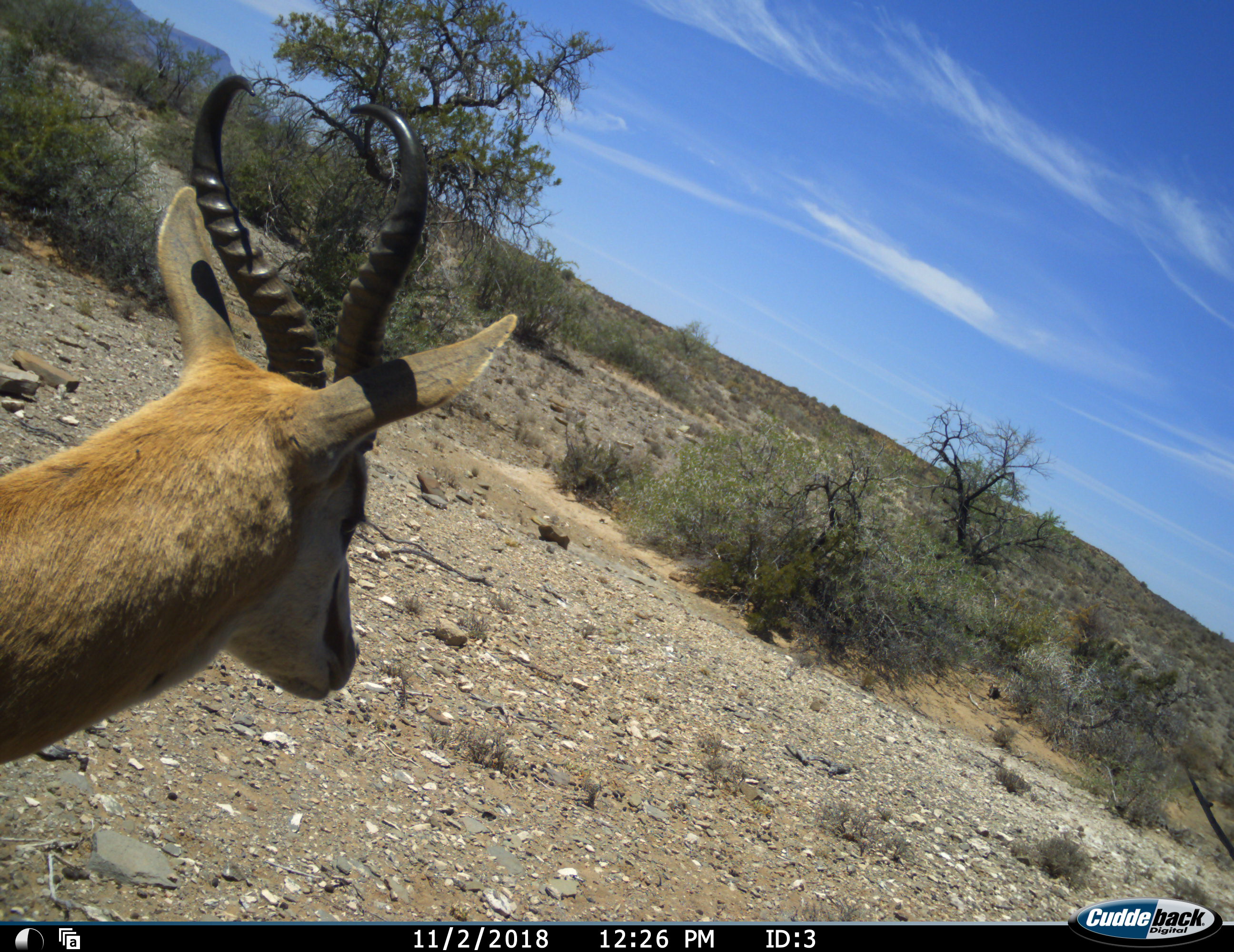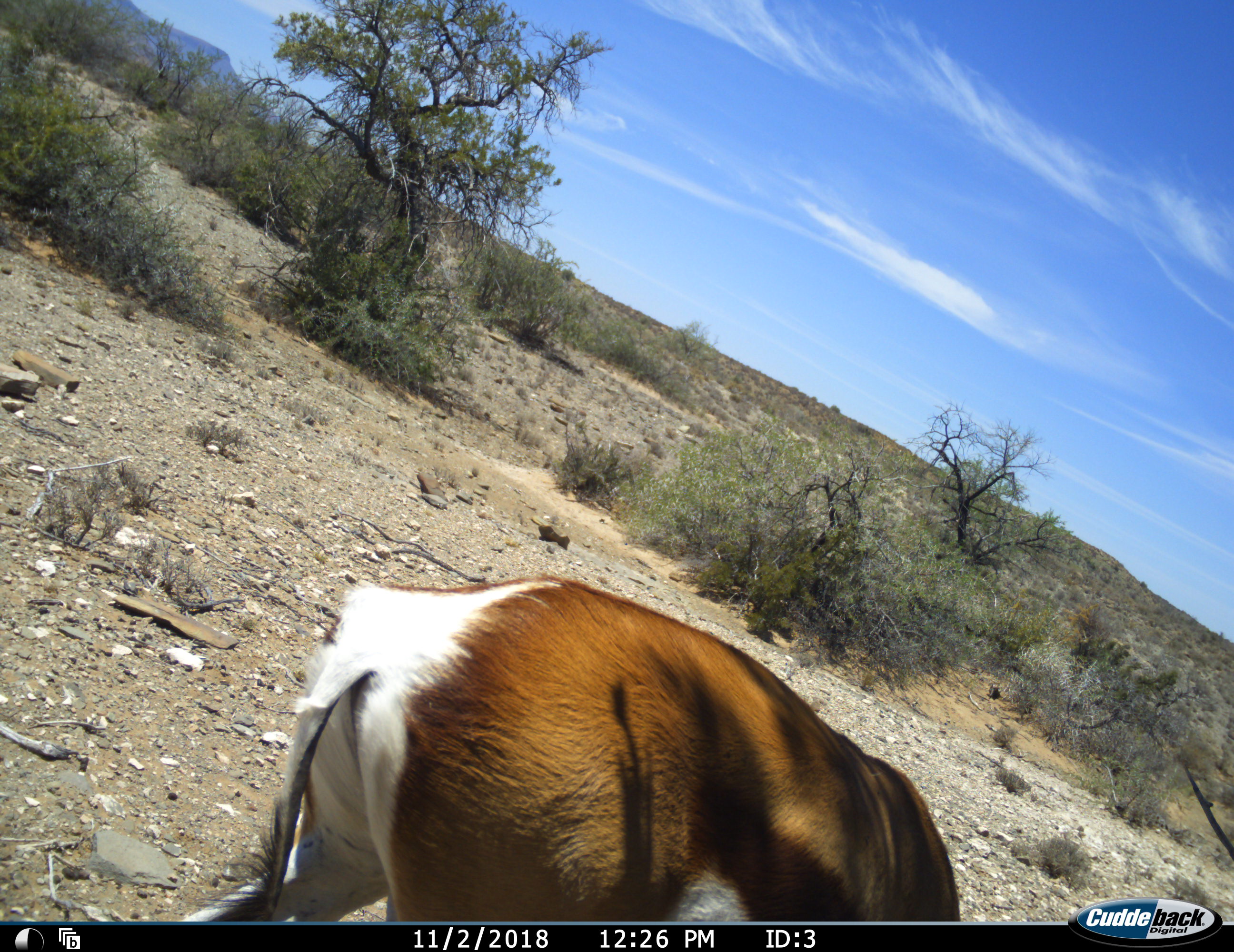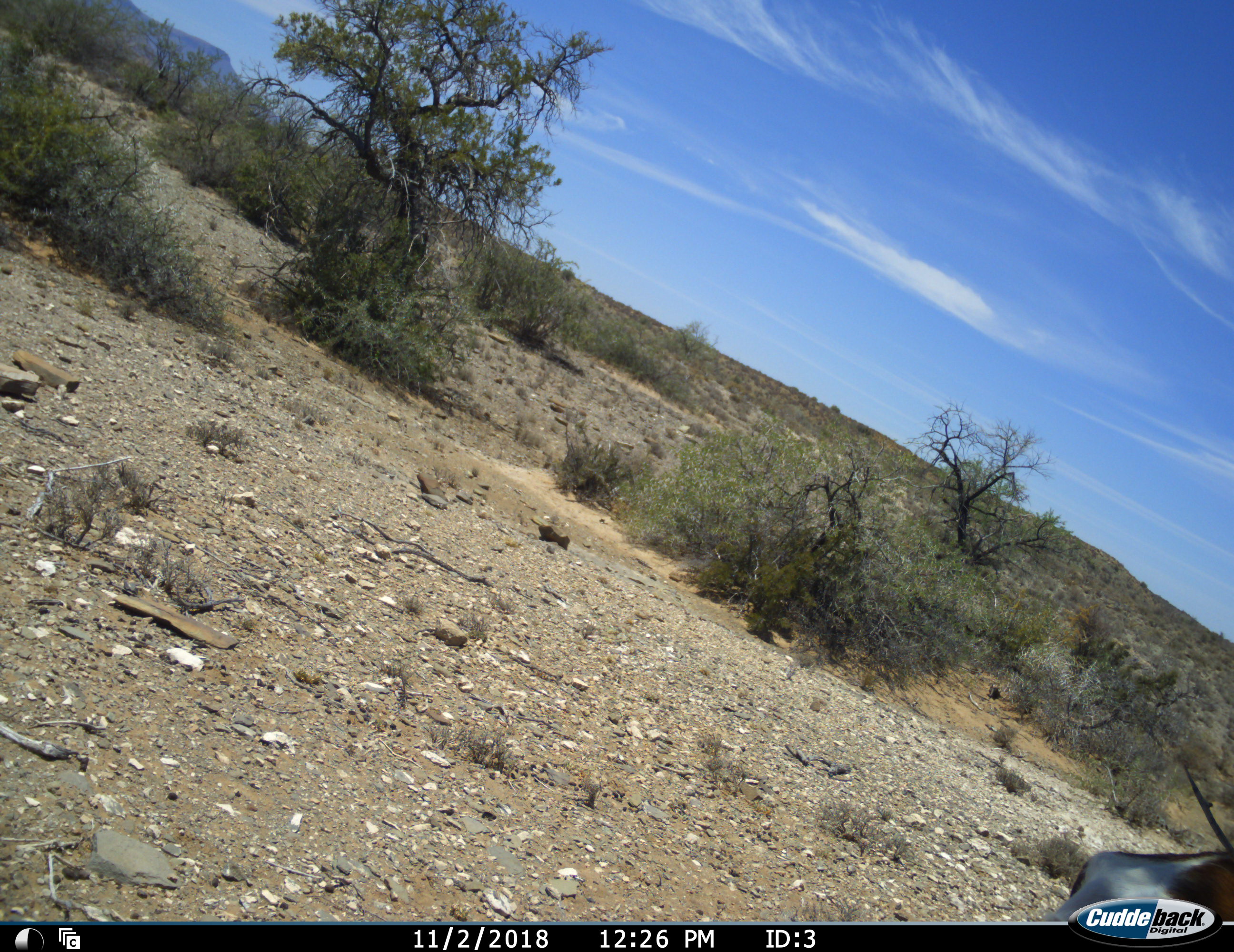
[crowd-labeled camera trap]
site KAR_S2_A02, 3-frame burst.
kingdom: Animalia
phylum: Chordata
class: Mammalia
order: Artiodactyla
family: Bovidae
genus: Antidorcas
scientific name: Antidorcas marsupialis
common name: springbok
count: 1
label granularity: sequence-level